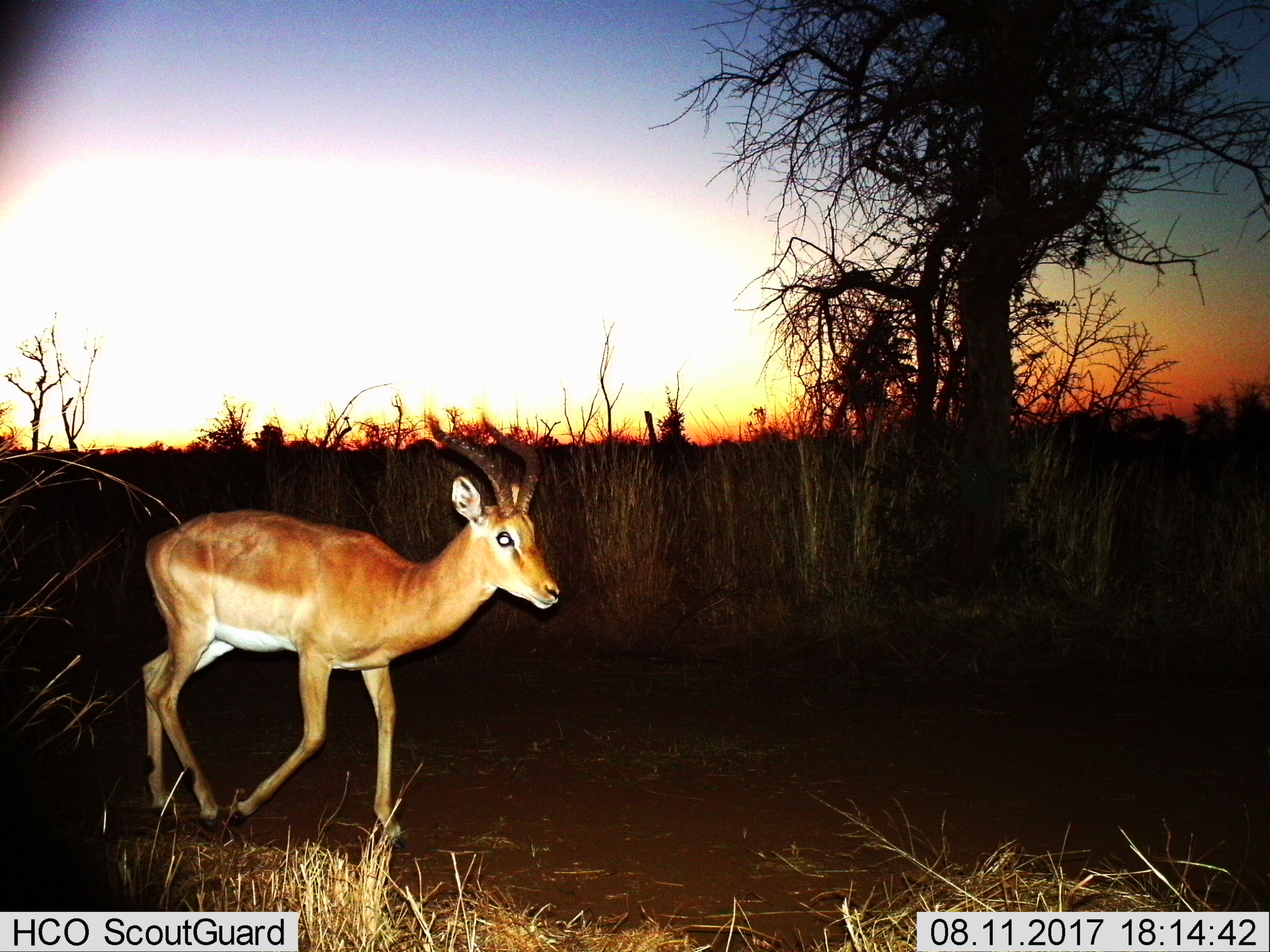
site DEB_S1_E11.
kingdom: Animalia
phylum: Chordata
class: Mammalia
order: Artiodactyla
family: Bovidae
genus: Aepyceros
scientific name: Aepyceros melampus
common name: impala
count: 1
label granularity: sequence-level